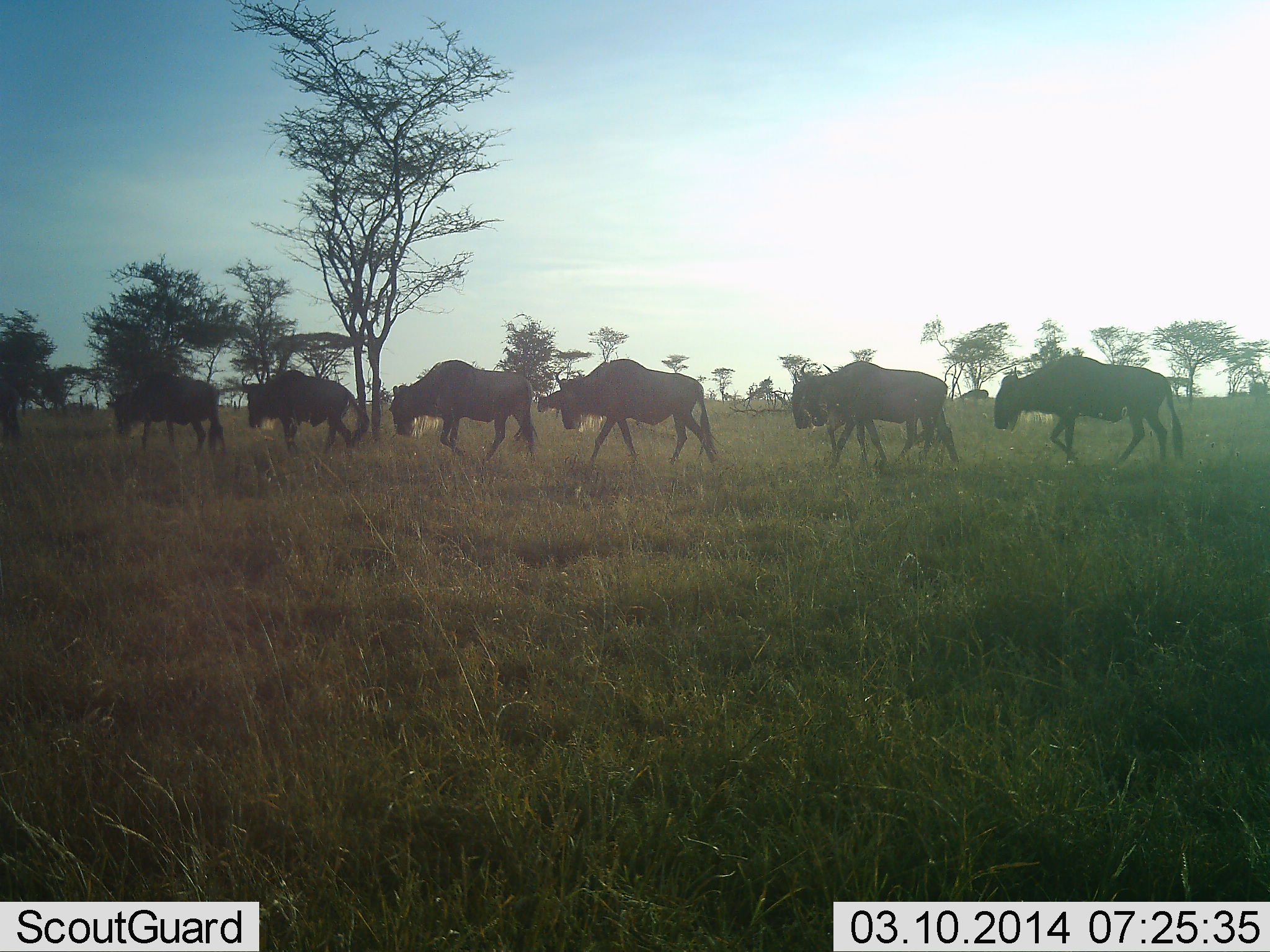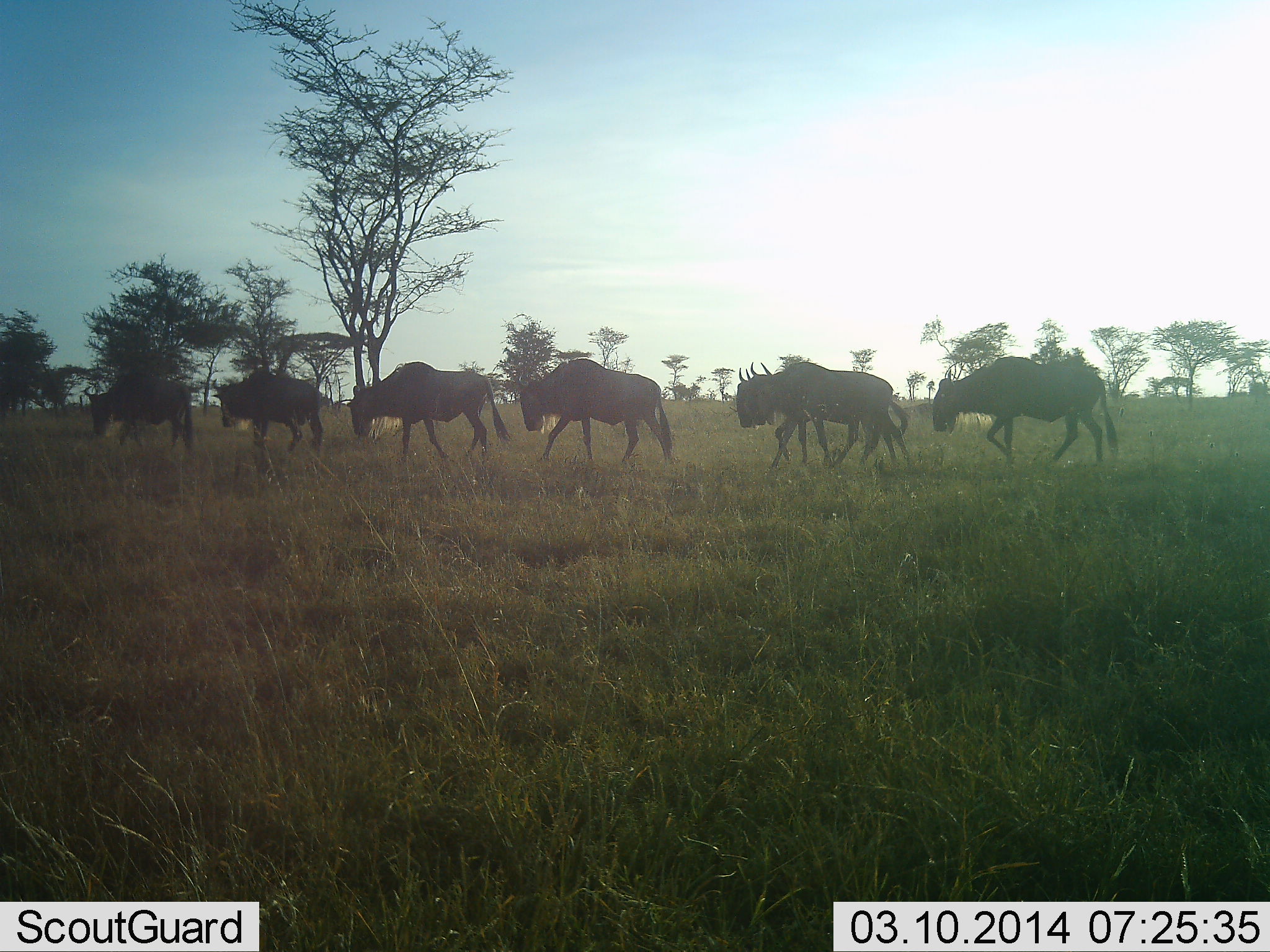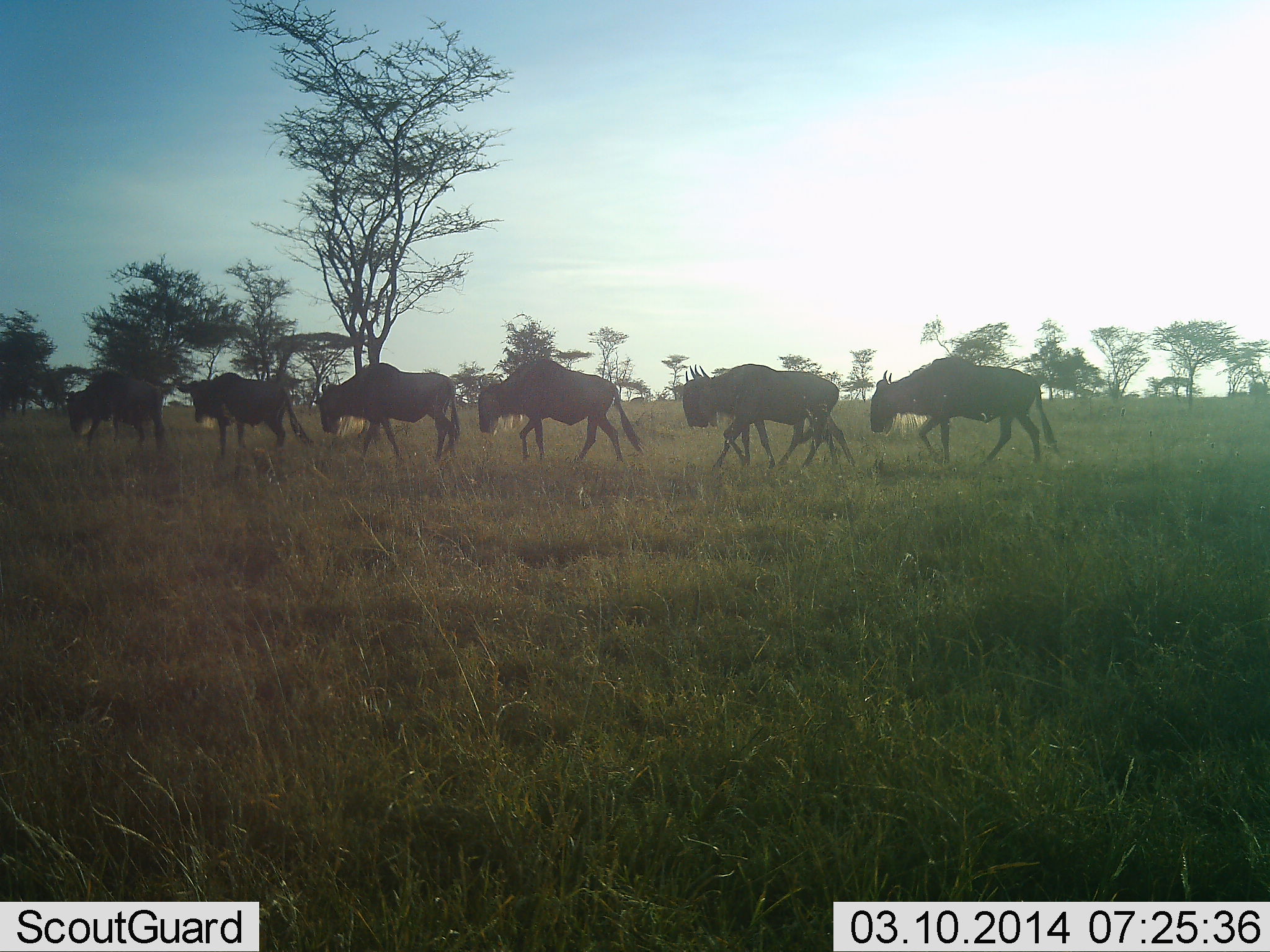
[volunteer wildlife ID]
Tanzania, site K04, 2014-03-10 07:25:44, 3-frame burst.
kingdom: Animalia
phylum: Chordata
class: Mammalia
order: Artiodactyla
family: Bovidae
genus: Connochaetes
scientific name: Connochaetes taurinus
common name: blue wildebeest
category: wildebeest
Wildebeest (blue wildebeest) (Connochaetes taurinus), count 6. Behavior (volunteer vote fractions): standing 0%, resting 0%, moving 100%, interacting 0%. Young present (vote fraction): 10%. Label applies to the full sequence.